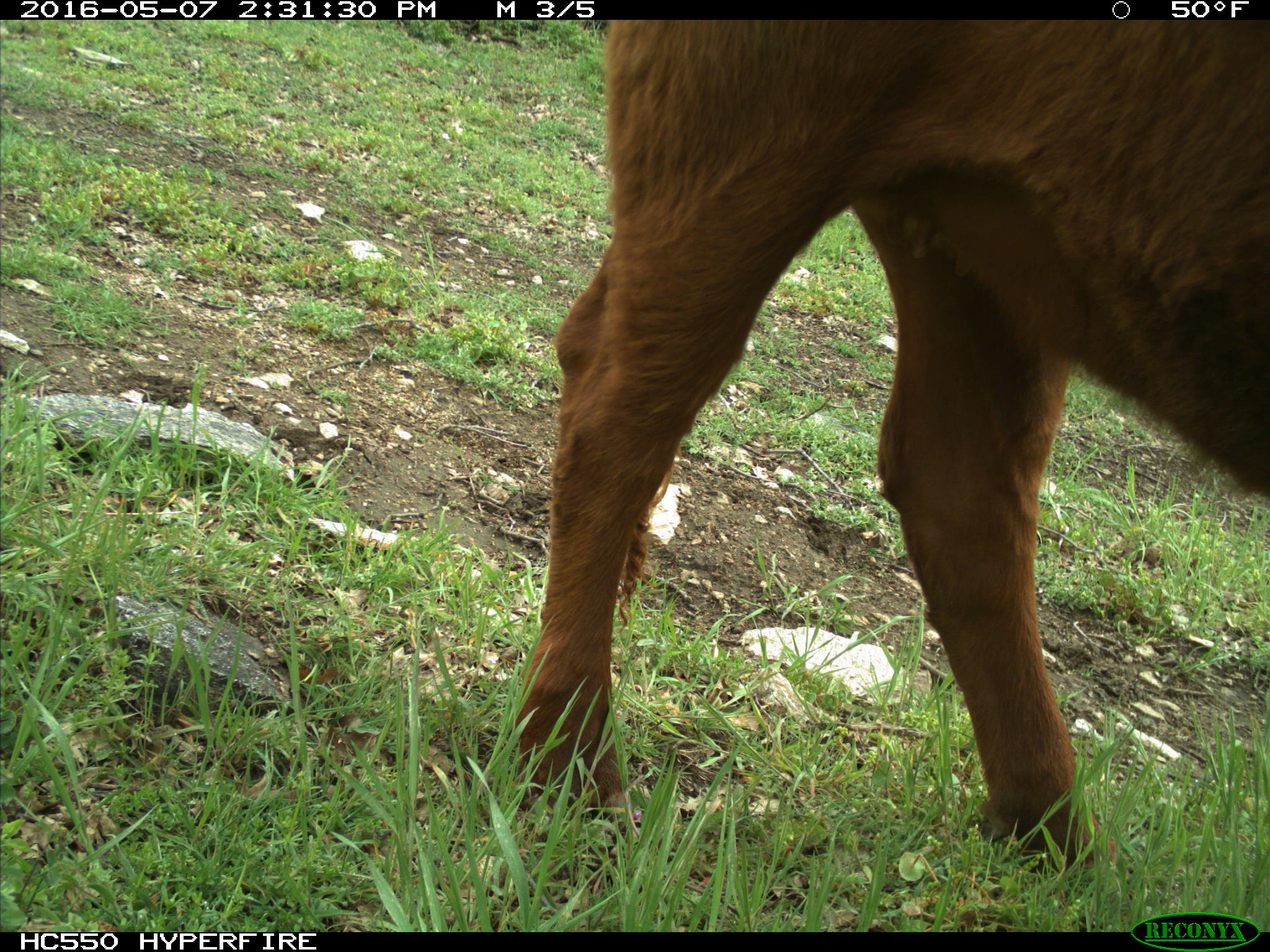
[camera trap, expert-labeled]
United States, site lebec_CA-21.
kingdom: Animalia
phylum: Chordata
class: Mammalia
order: Artiodactyla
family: Bovidae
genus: Bos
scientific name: Bos taurus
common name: domestic cow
Bos taurus (domestic cow).